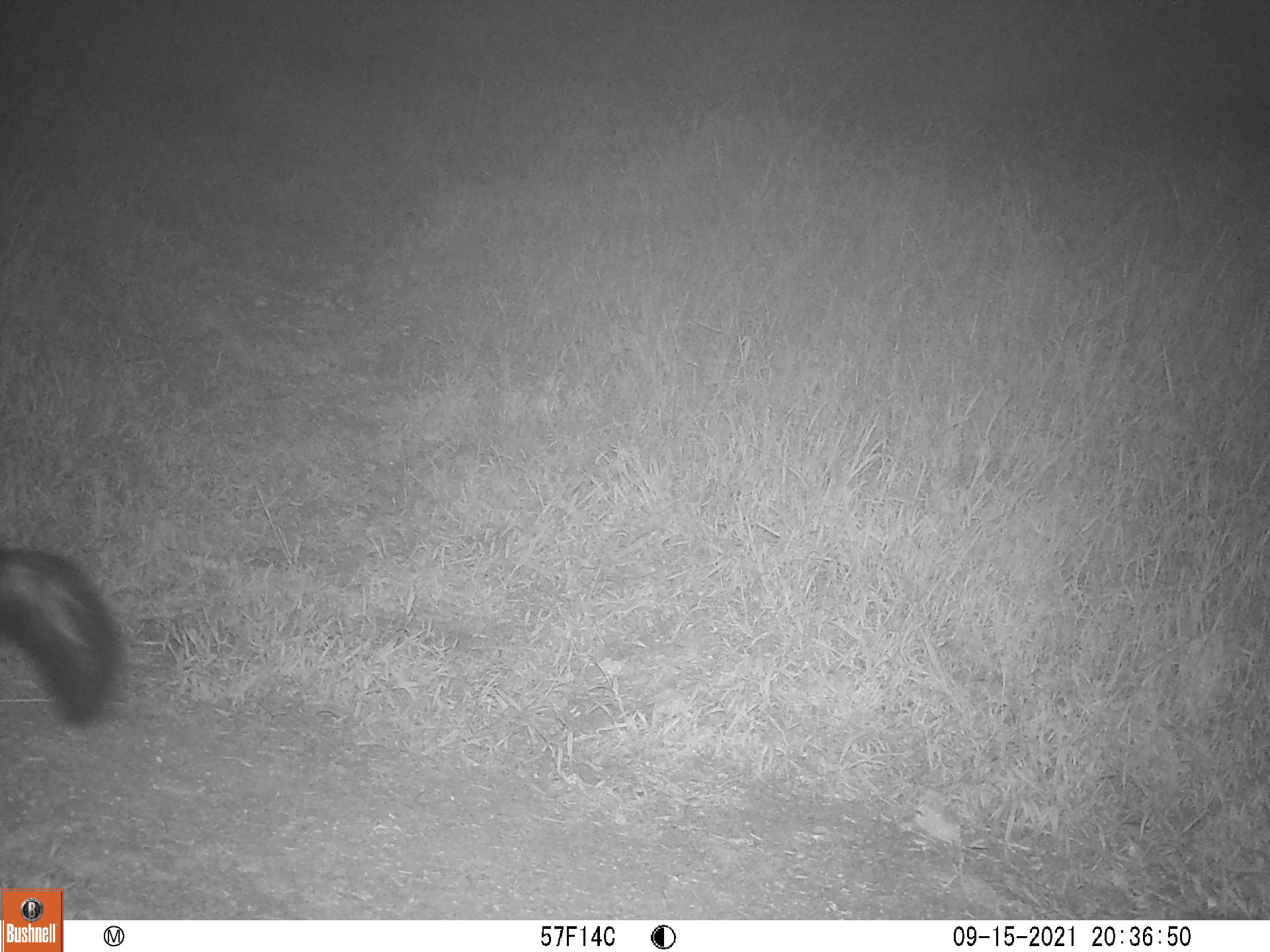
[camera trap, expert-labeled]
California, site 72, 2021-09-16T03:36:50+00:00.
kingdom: Animalia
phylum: Chordata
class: Mammalia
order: Carnivora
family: Mephitidae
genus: Mephitis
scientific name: Mephitis mephitis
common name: striped skunk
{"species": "striped skunk (Mephitis mephitis)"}